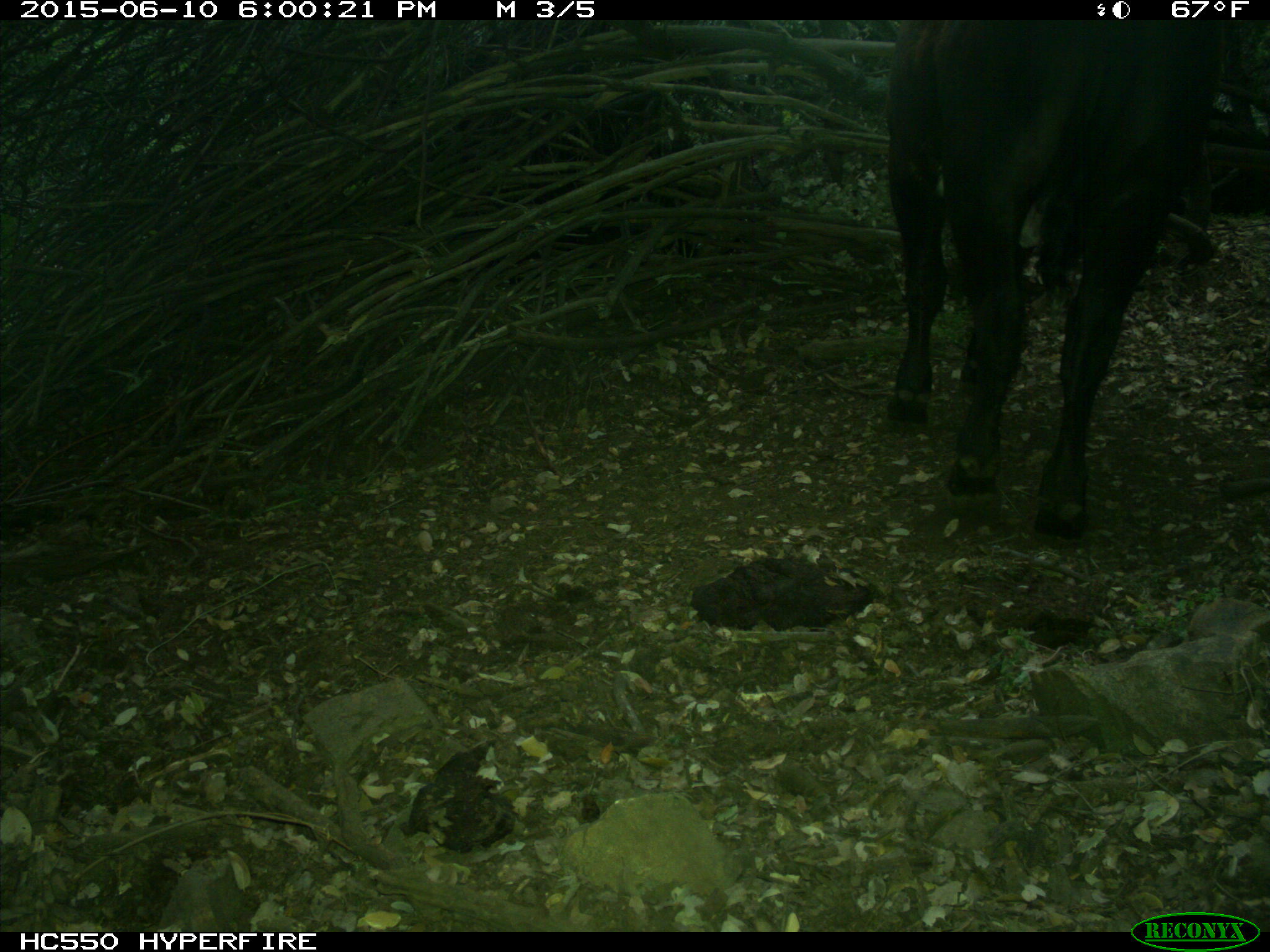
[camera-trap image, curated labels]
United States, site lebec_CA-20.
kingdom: Animalia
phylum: Chordata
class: Mammalia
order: Artiodactyla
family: Bovidae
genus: Bos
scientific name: Bos taurus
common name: domestic cow